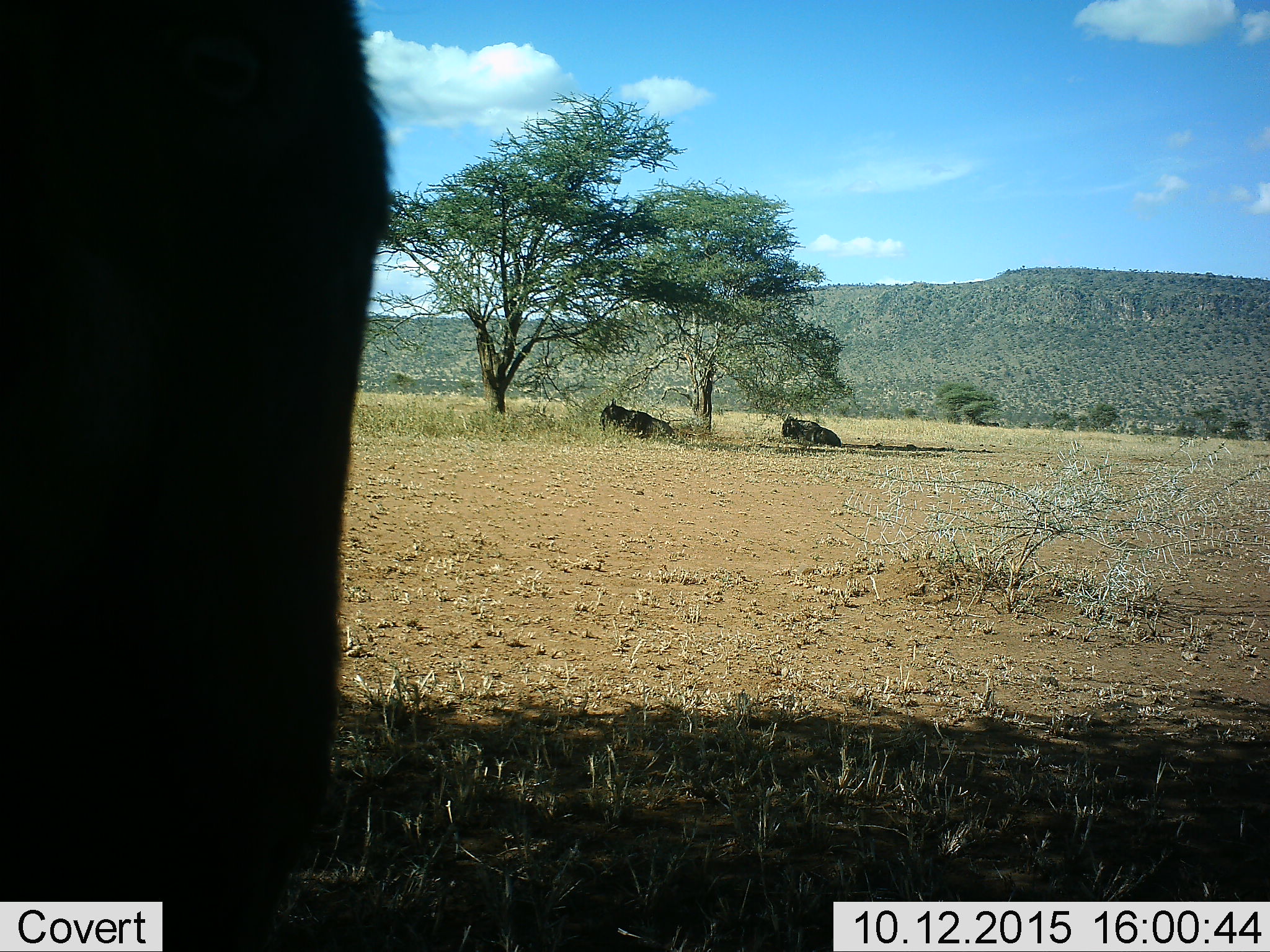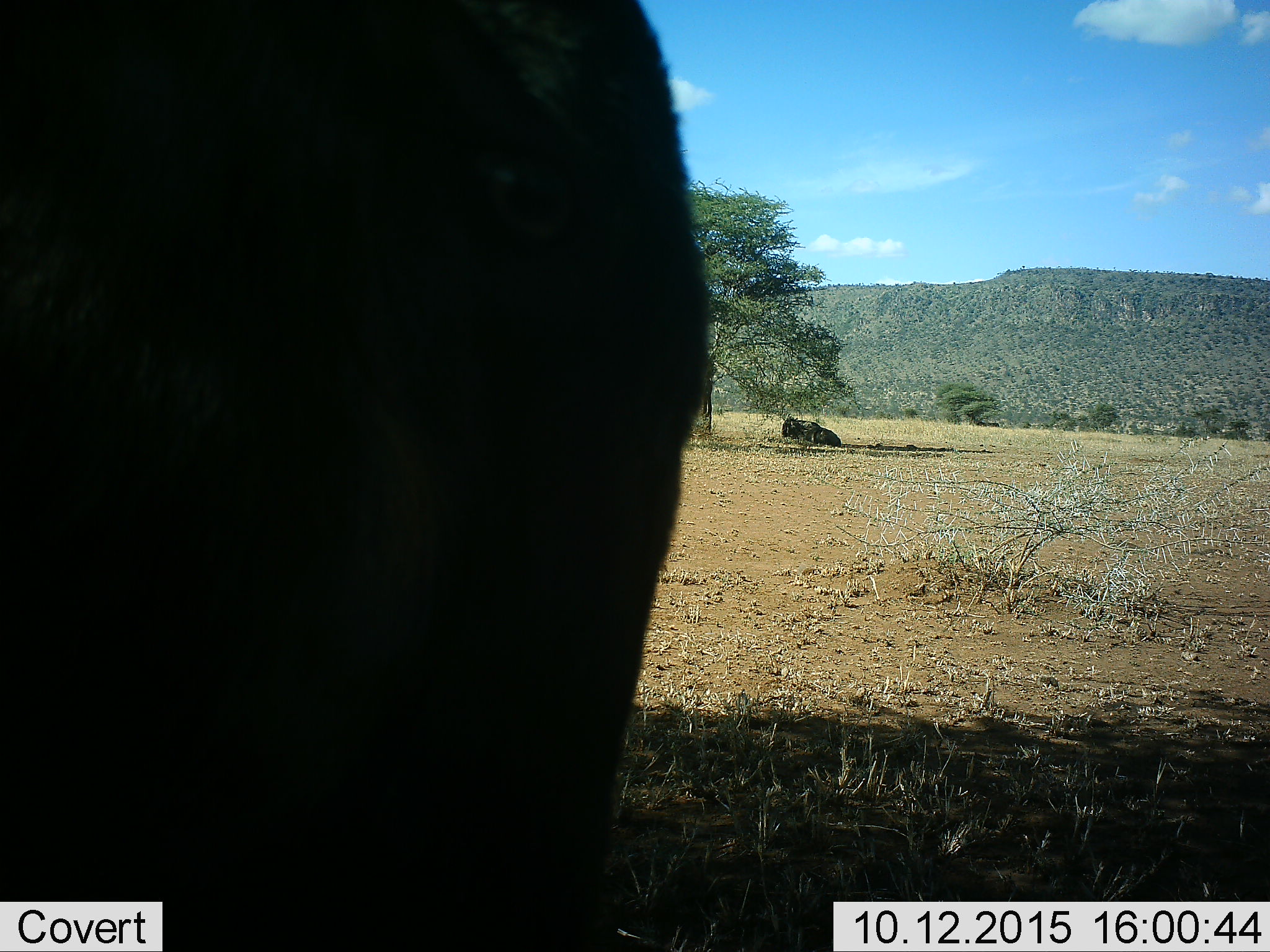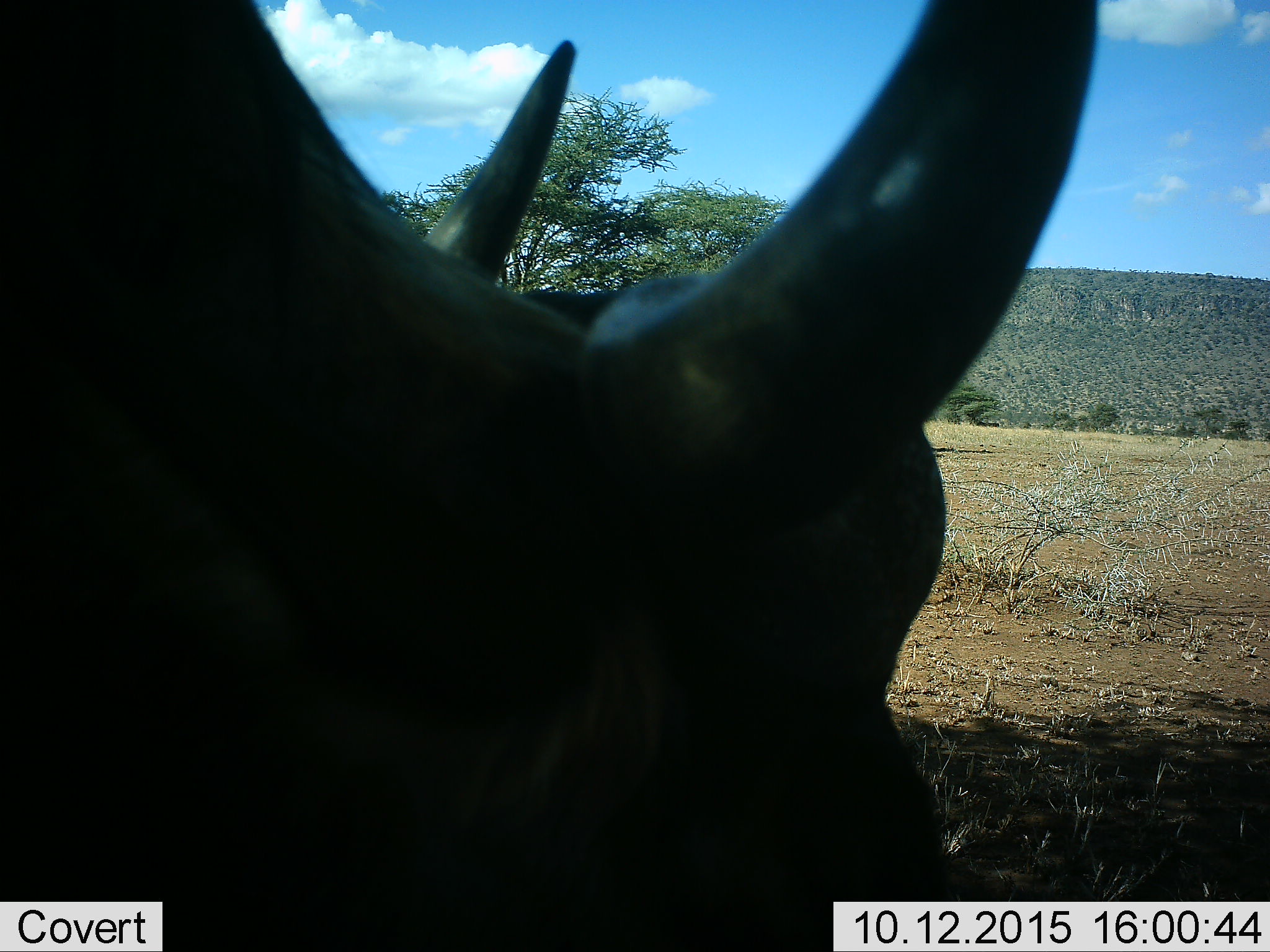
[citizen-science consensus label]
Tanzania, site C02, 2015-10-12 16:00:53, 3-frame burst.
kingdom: Animalia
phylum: Chordata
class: Mammalia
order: Artiodactyla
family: Bovidae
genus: Connochaetes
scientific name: Connochaetes taurinus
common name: blue wildebeest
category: wildebeest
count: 3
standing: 46%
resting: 85%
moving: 31%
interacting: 0%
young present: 0%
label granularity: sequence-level